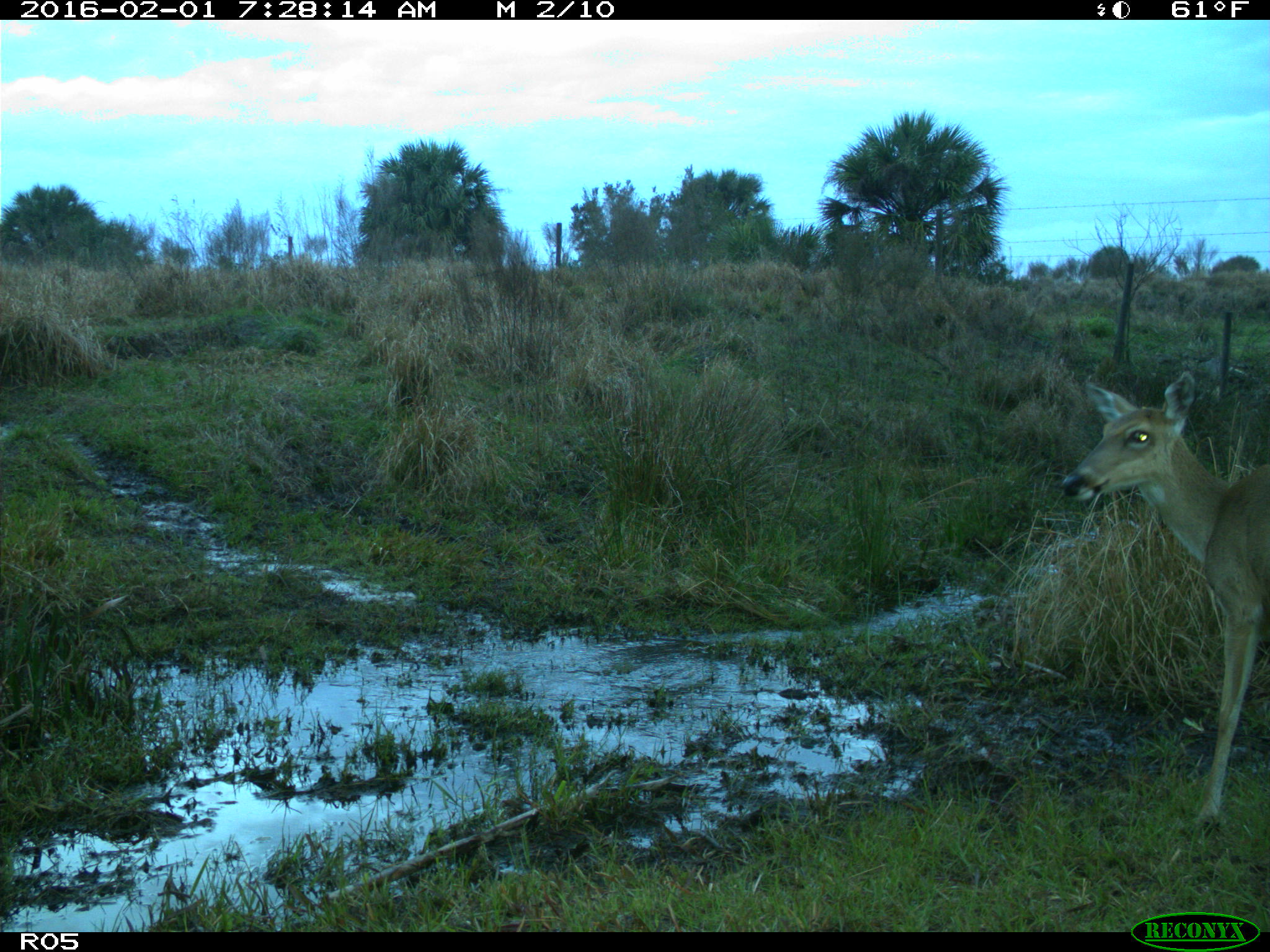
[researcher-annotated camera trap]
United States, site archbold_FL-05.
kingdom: Animalia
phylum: Chordata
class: Mammalia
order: Artiodactyla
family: Cervidae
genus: Odocoileus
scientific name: Odocoileus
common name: deer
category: unidentified deer